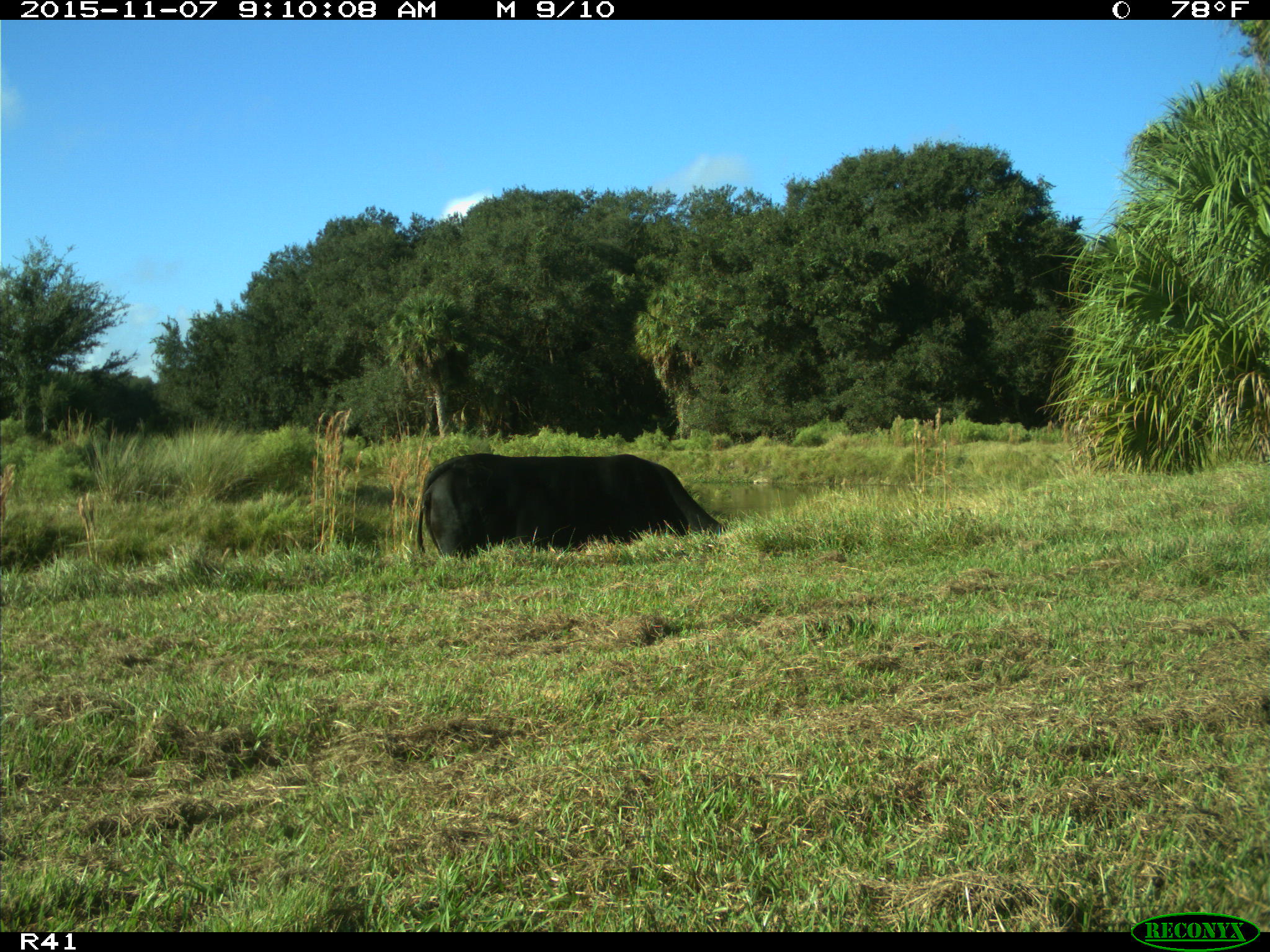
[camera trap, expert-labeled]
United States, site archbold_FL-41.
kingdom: Animalia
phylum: Chordata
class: Mammalia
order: Artiodactyla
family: Bovidae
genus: Bos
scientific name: Bos taurus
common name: domestic cow